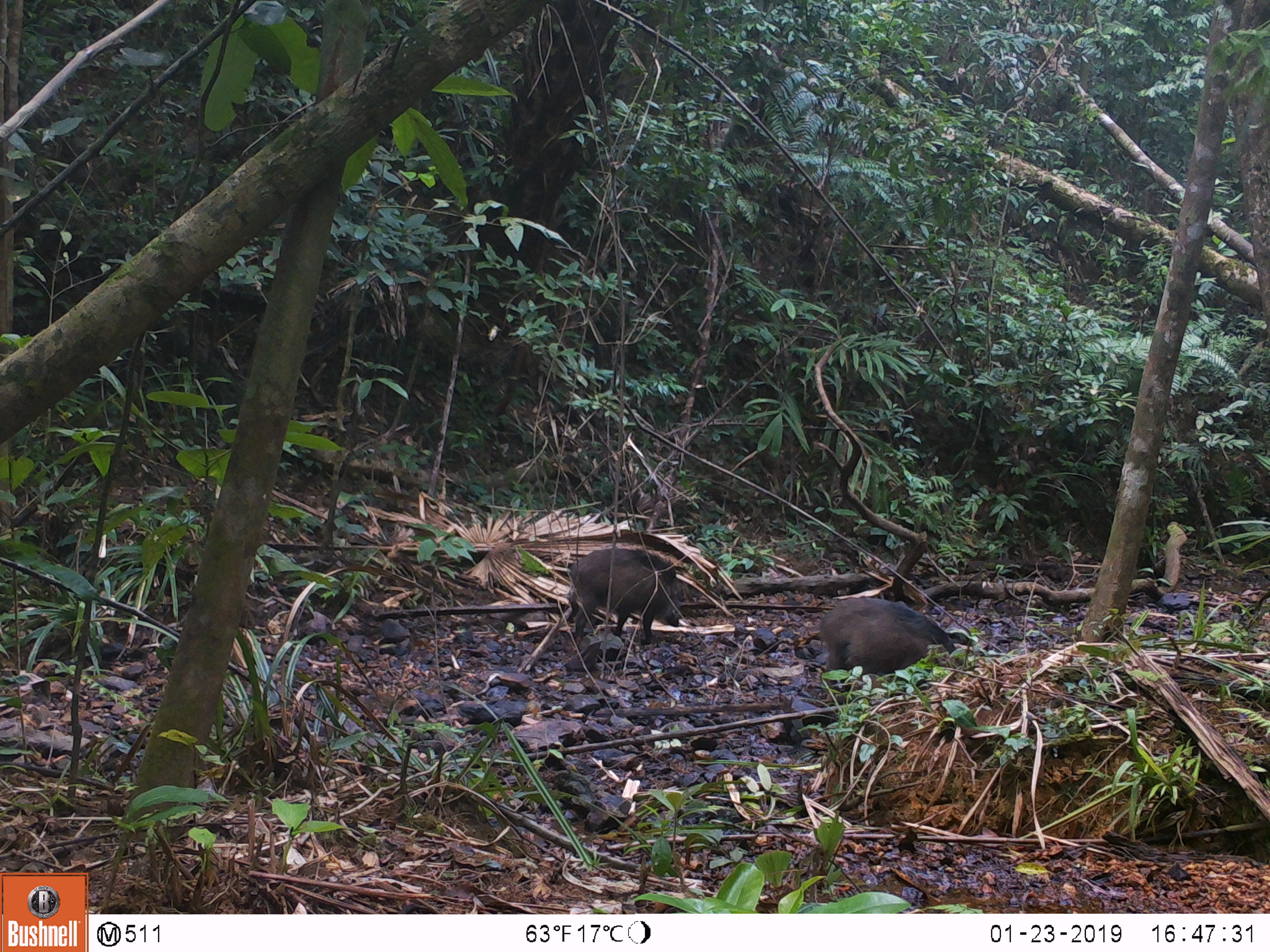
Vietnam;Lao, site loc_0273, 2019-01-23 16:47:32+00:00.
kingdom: Animalia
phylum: Chordata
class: Mammalia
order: Artiodactyla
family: Suidae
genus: Sus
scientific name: Sus scrofa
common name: eurasian wild pig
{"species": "eurasian wild pig (Sus scrofa)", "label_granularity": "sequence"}